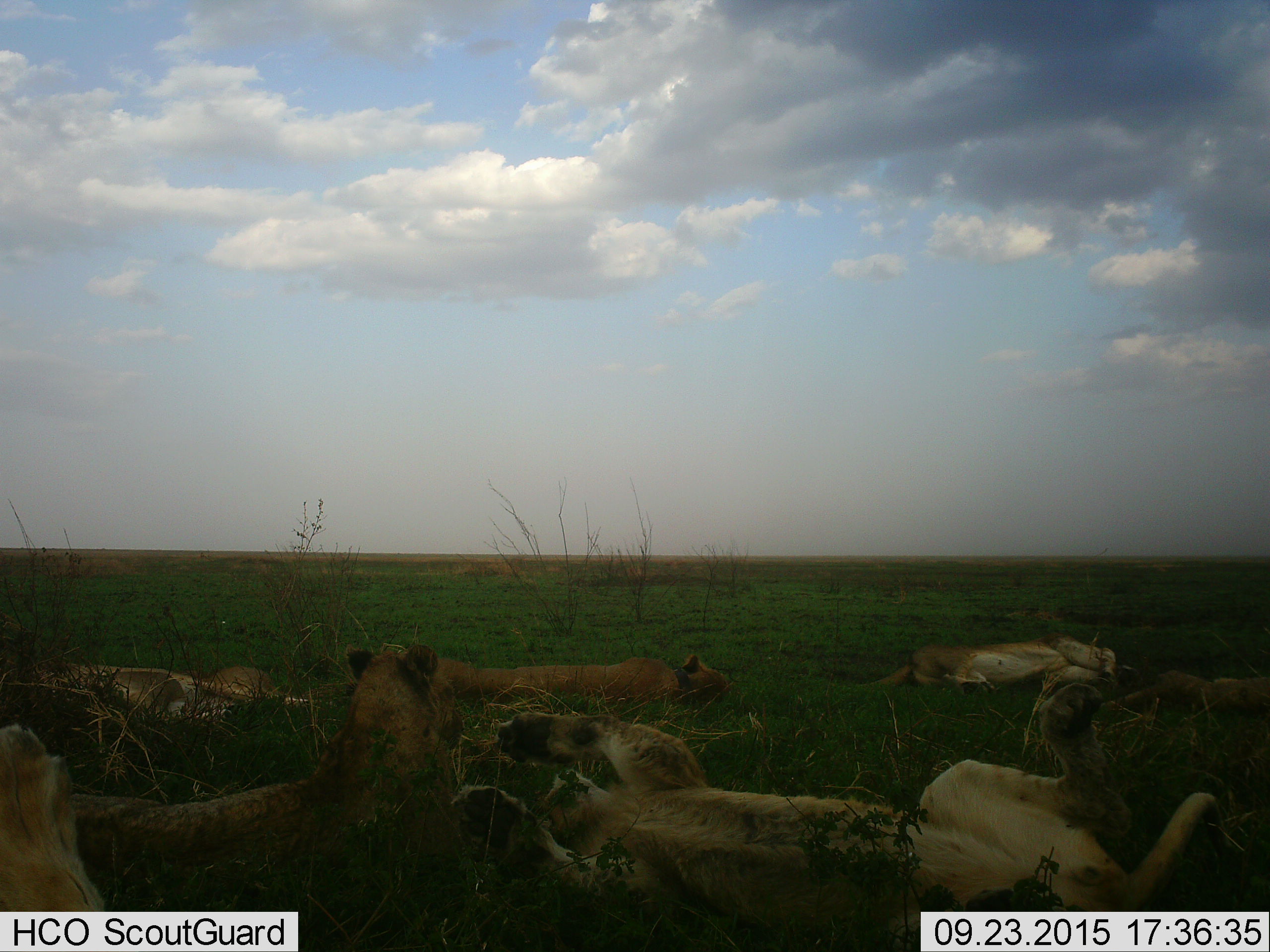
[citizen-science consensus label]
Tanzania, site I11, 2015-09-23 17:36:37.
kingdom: Animalia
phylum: Chordata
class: Mammalia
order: Carnivora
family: Felidae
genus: Panthera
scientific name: Panthera leo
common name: lion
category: lionfemale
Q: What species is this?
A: Lionfemale (lion) (Panthera leo).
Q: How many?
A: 7.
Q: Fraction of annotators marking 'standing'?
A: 0%.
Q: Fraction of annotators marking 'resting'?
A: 100%.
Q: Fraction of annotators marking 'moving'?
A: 0%.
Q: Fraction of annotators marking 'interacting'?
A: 22%.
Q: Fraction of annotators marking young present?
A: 11%.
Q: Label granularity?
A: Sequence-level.